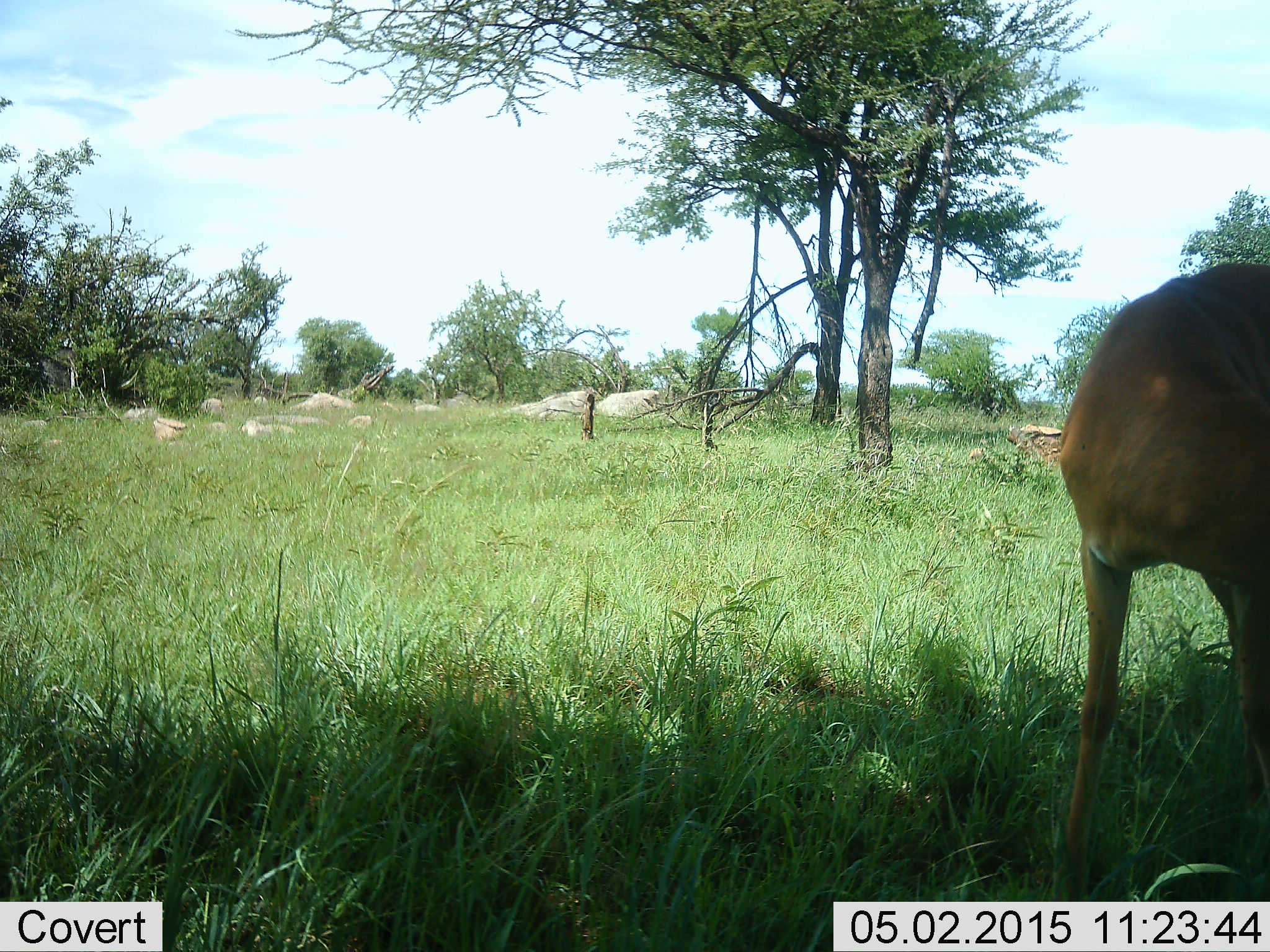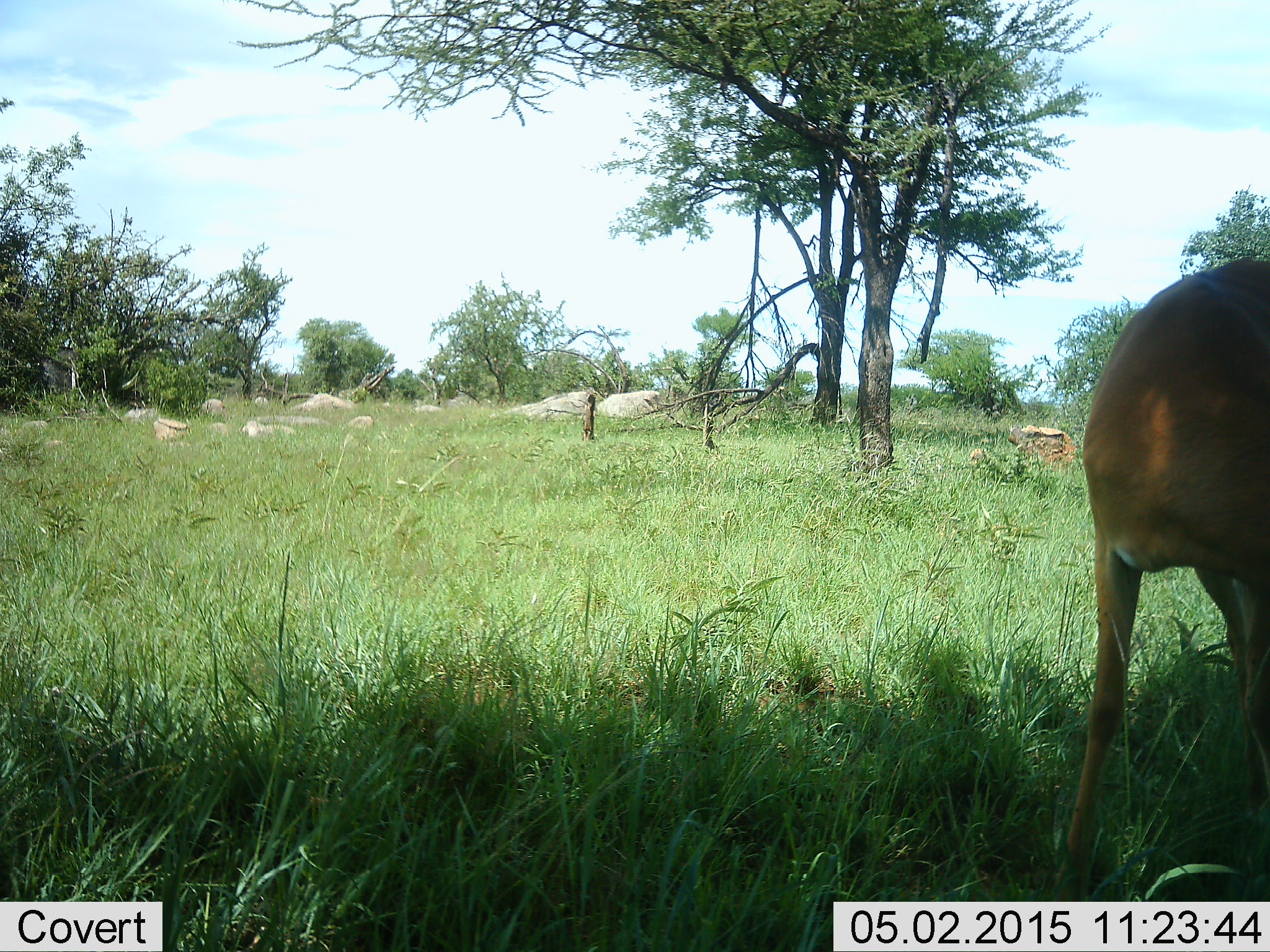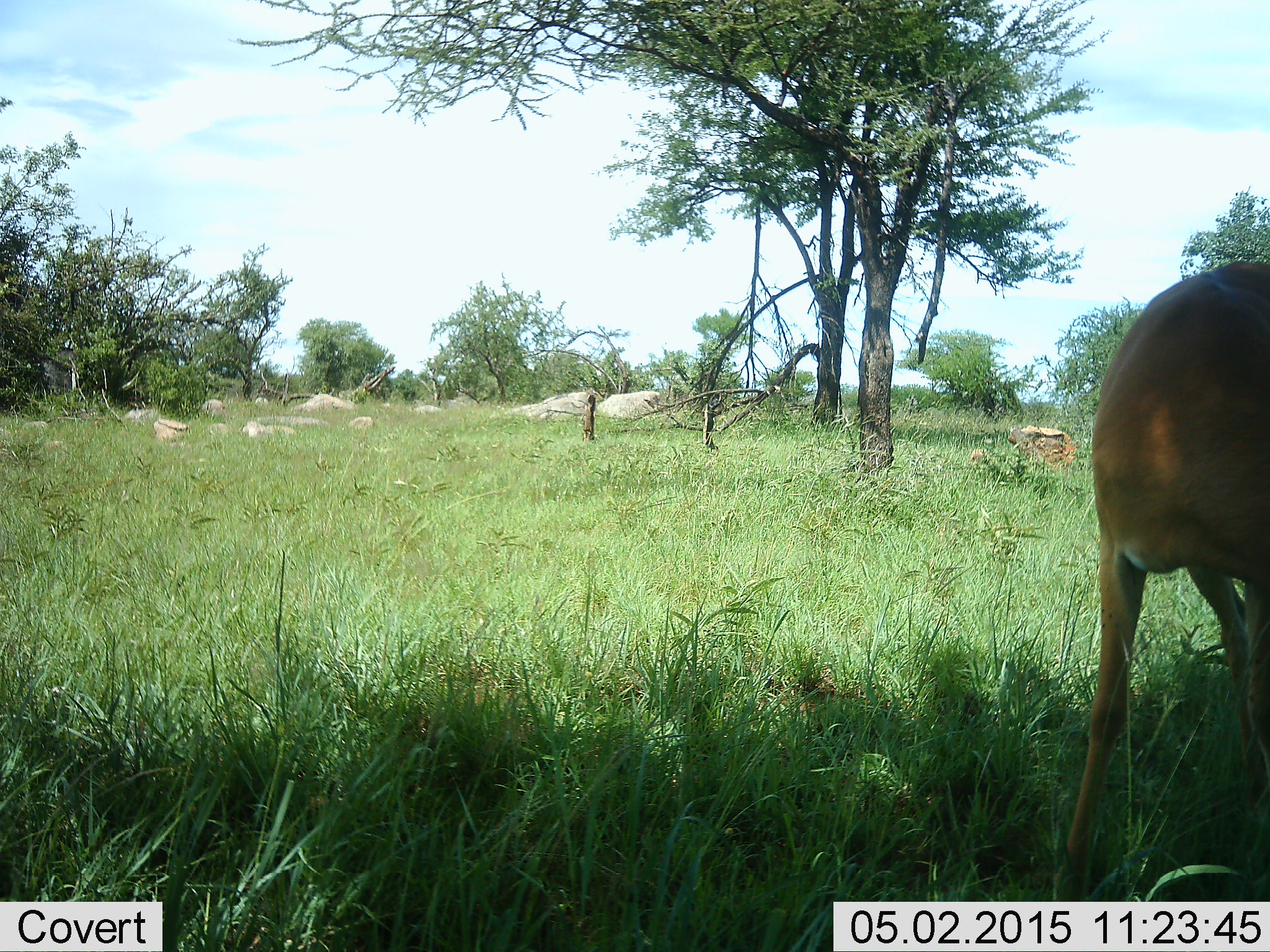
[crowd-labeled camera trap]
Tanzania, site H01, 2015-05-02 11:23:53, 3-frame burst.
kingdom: Animalia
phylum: Chordata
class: Mammalia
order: Artiodactyla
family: Bovidae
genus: Aepyceros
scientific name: Aepyceros melampus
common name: impala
Impala (Aepyceros melampus), count 1. Behavior (volunteer vote fractions): standing 80%, resting 0%, moving 0%, interacting 0%. Young present (vote fraction): 0%. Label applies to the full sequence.